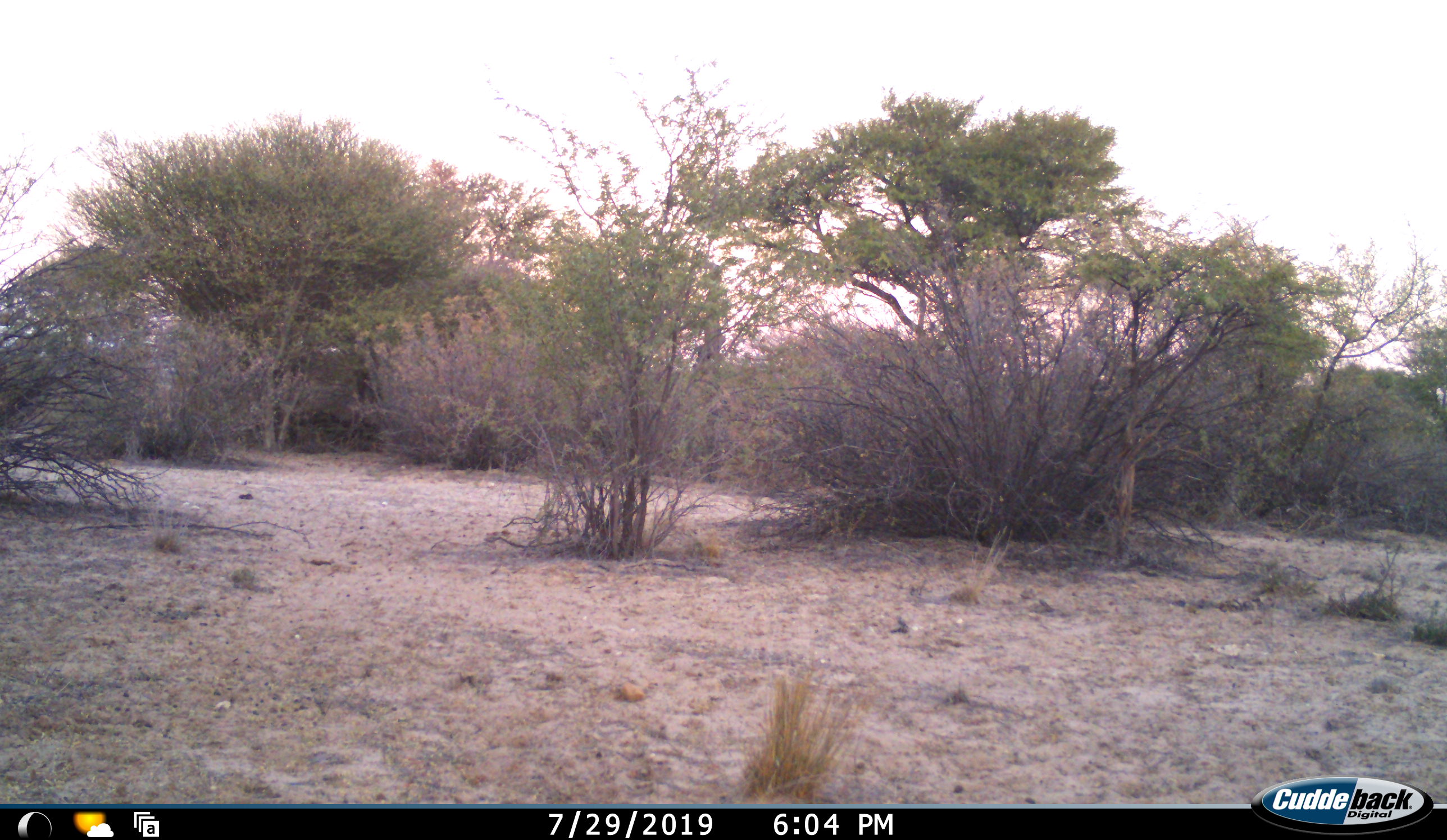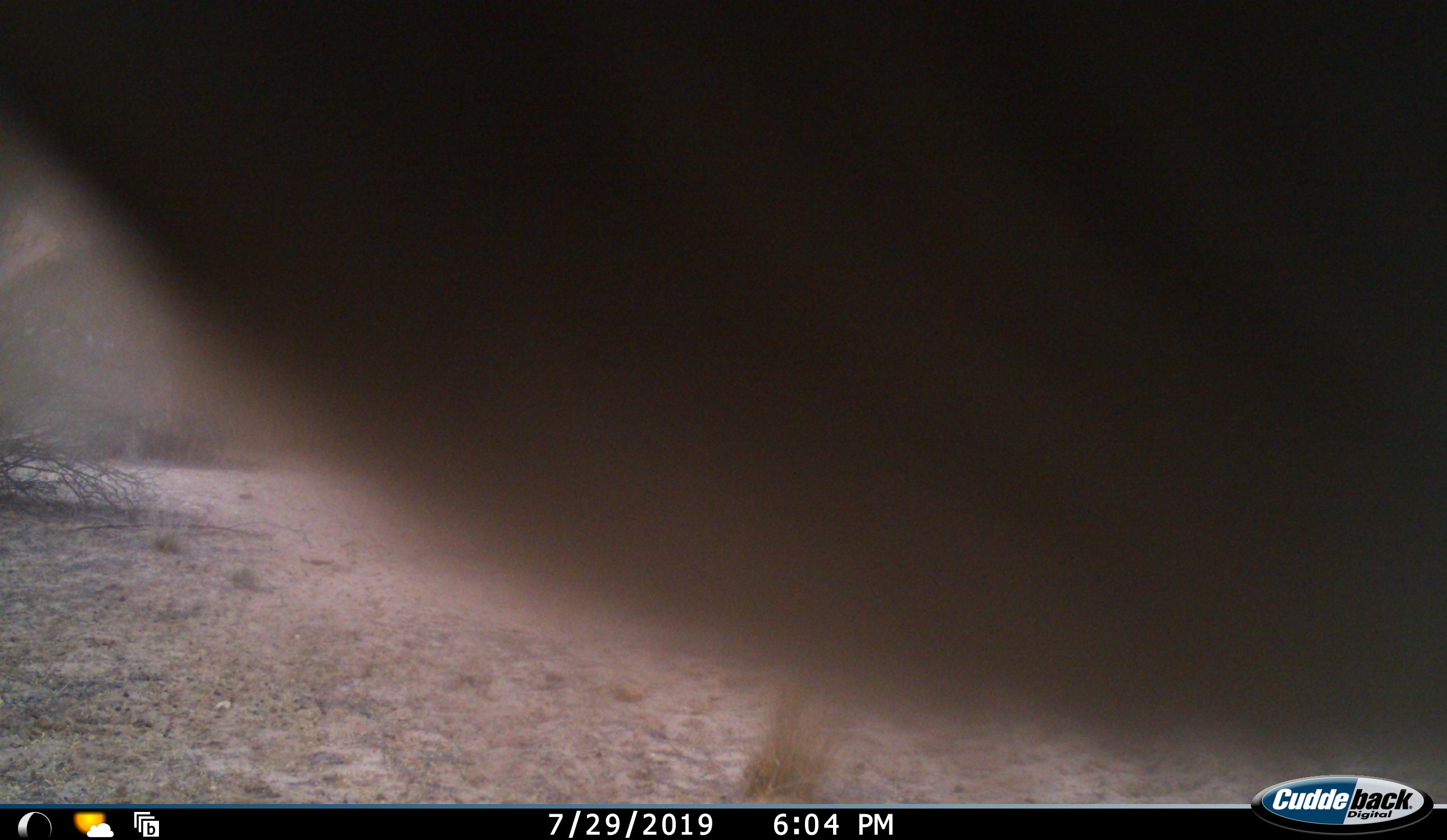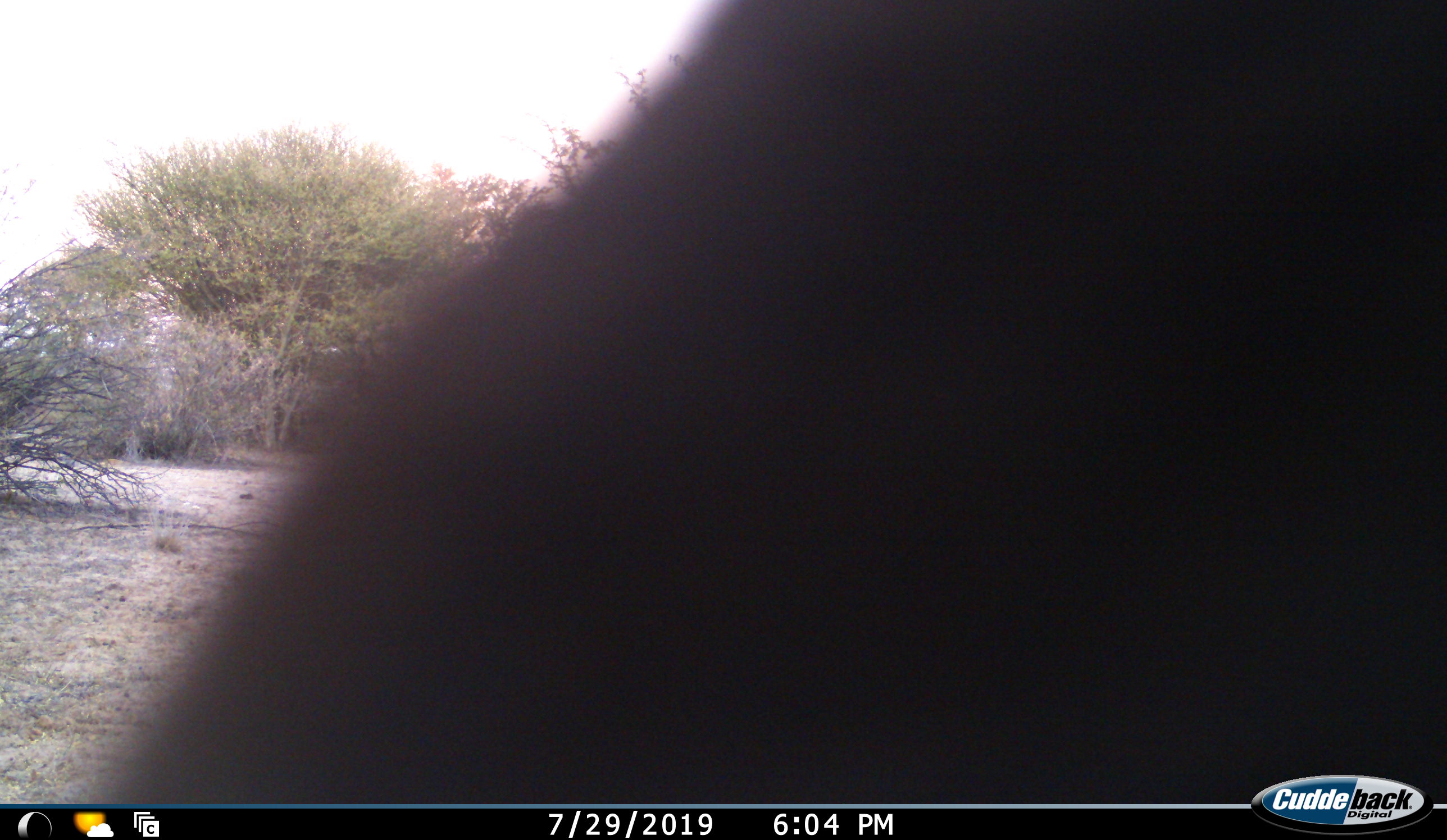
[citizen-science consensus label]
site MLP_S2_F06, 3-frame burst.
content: unidentified animal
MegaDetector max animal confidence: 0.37